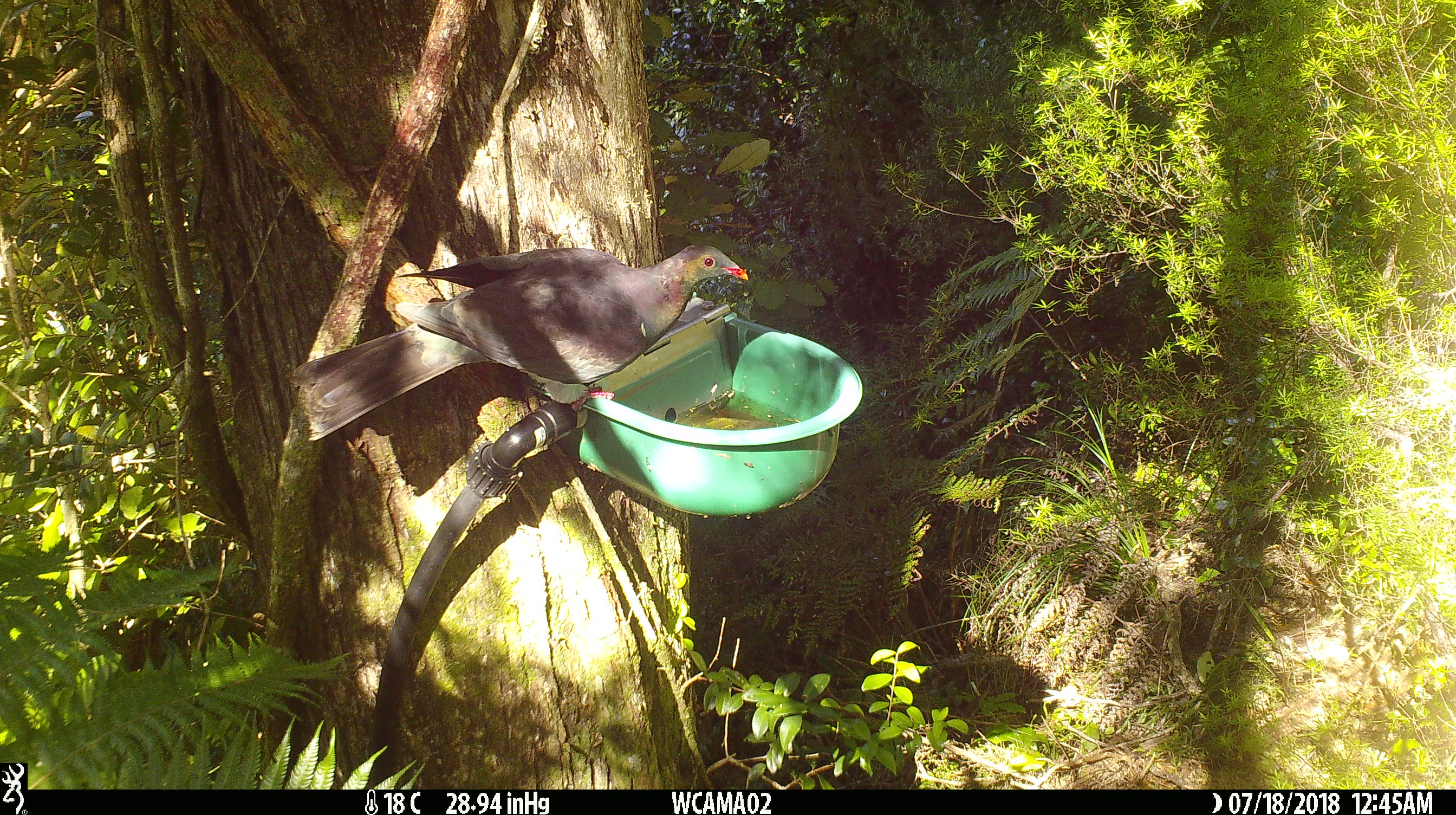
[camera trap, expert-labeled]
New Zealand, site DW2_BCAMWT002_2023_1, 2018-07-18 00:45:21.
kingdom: Animalia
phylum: Chordata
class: Aves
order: Columbiformes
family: Columbidae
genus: Hemiphaga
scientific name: Hemiphaga novaeseelandiae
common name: new zealand pigeon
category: kereru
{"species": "kereru (new zealand pigeon) (Hemiphaga novaeseelandiae)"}